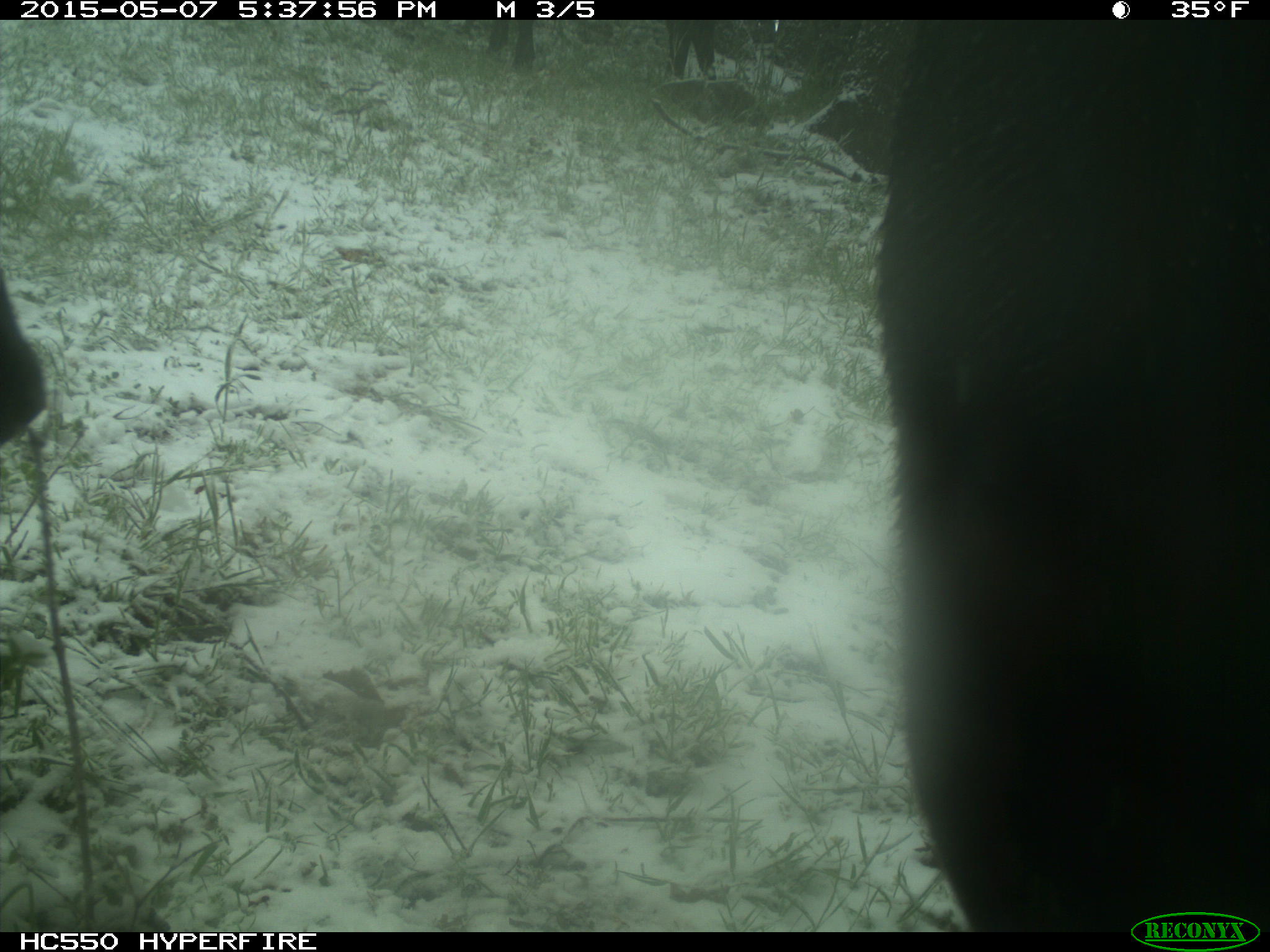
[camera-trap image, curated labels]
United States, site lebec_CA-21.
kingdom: Animalia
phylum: Chordata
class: Mammalia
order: Artiodactyla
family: Bovidae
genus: Bos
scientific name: Bos taurus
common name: domestic cow